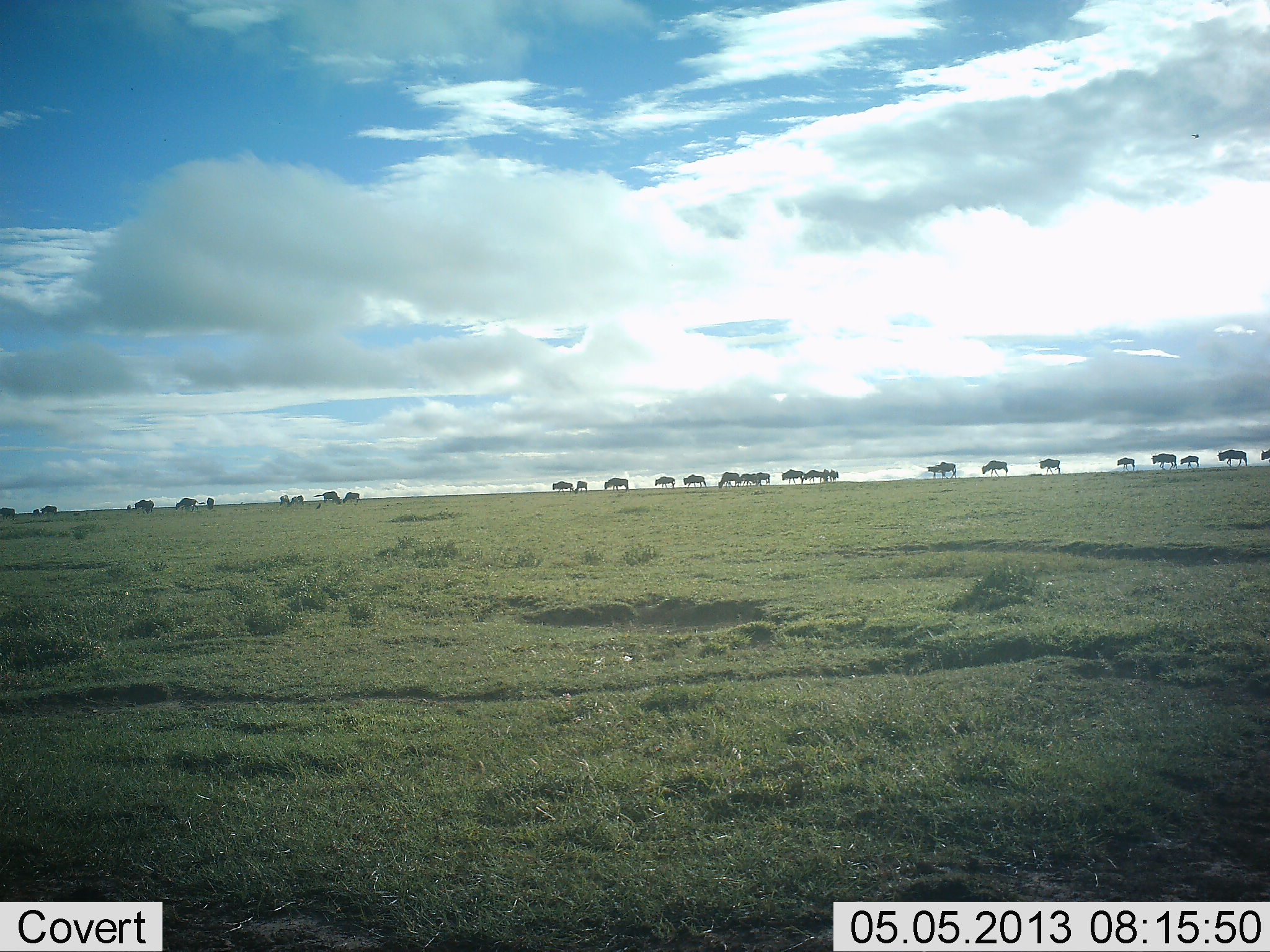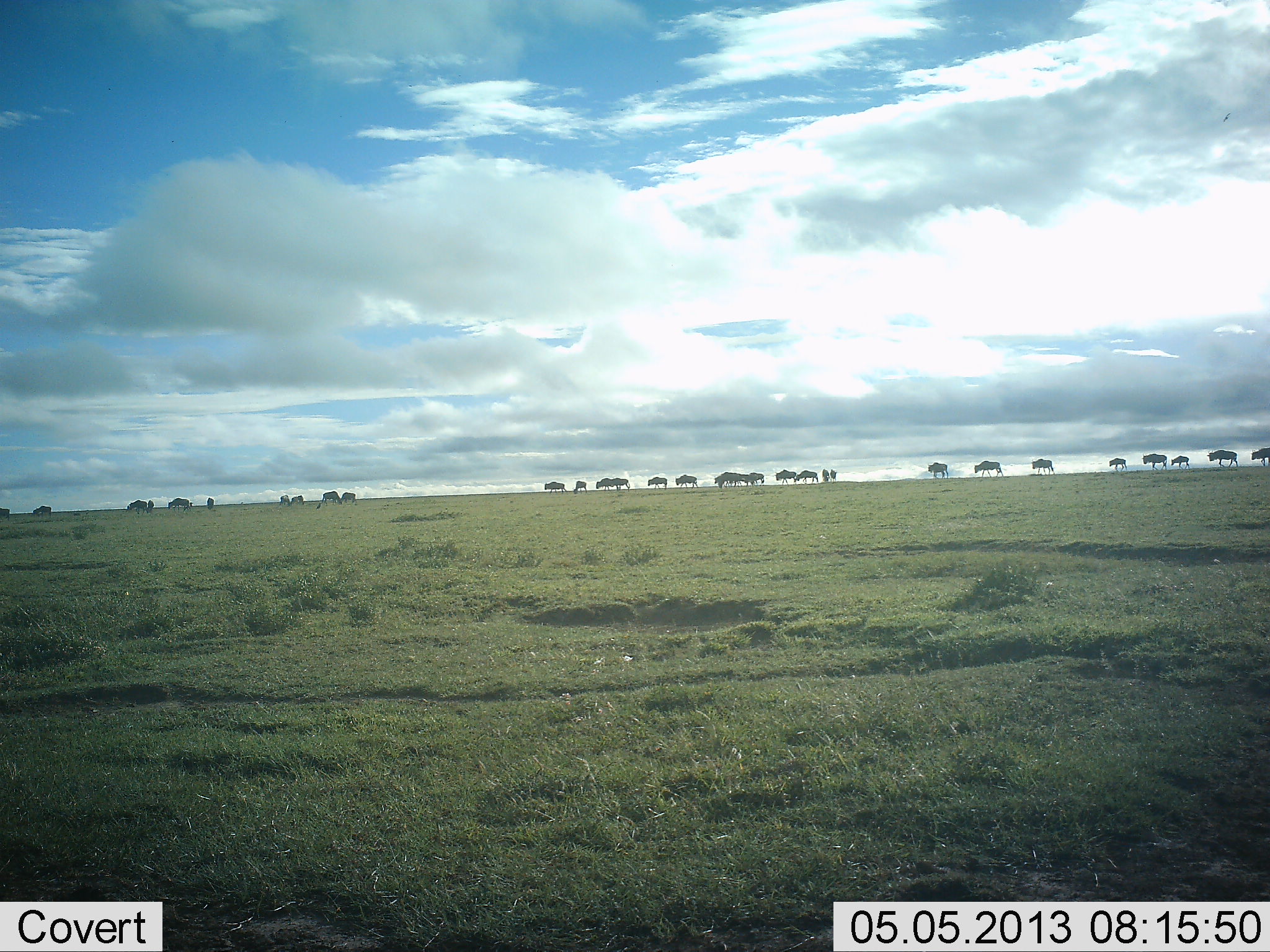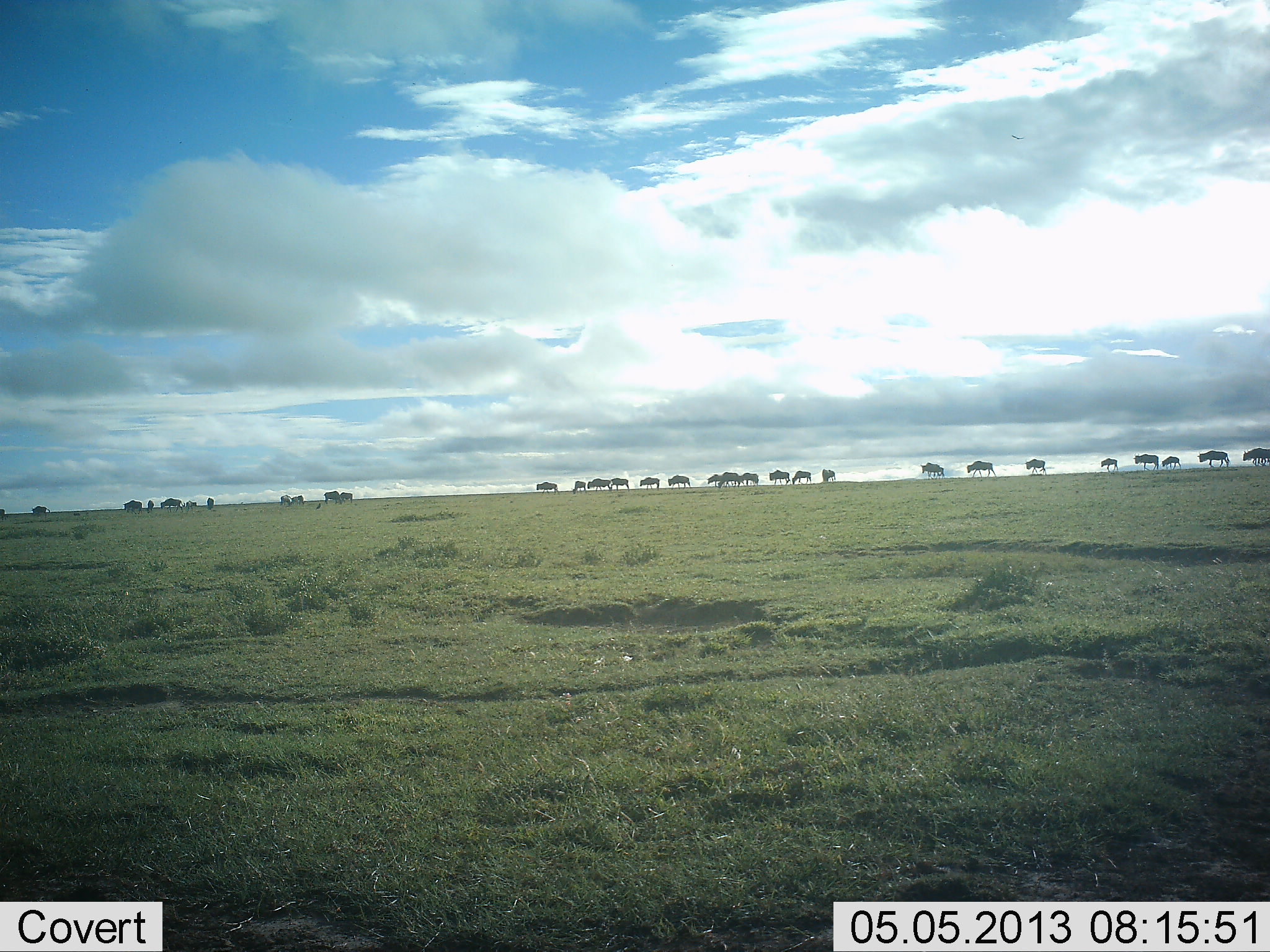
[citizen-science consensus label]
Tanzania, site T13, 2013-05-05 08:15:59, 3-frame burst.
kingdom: Animalia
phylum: Chordata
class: Mammalia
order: Artiodactyla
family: Bovidae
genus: Connochaetes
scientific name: Connochaetes taurinus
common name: blue wildebeest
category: wildebeest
Wildebeest (blue wildebeest) (Connochaetes taurinus), count 11-50. Behavior (volunteer vote fractions): standing 50%, resting 0%, moving 100%, interacting 0%. Young present (vote fraction): 10%. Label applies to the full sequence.